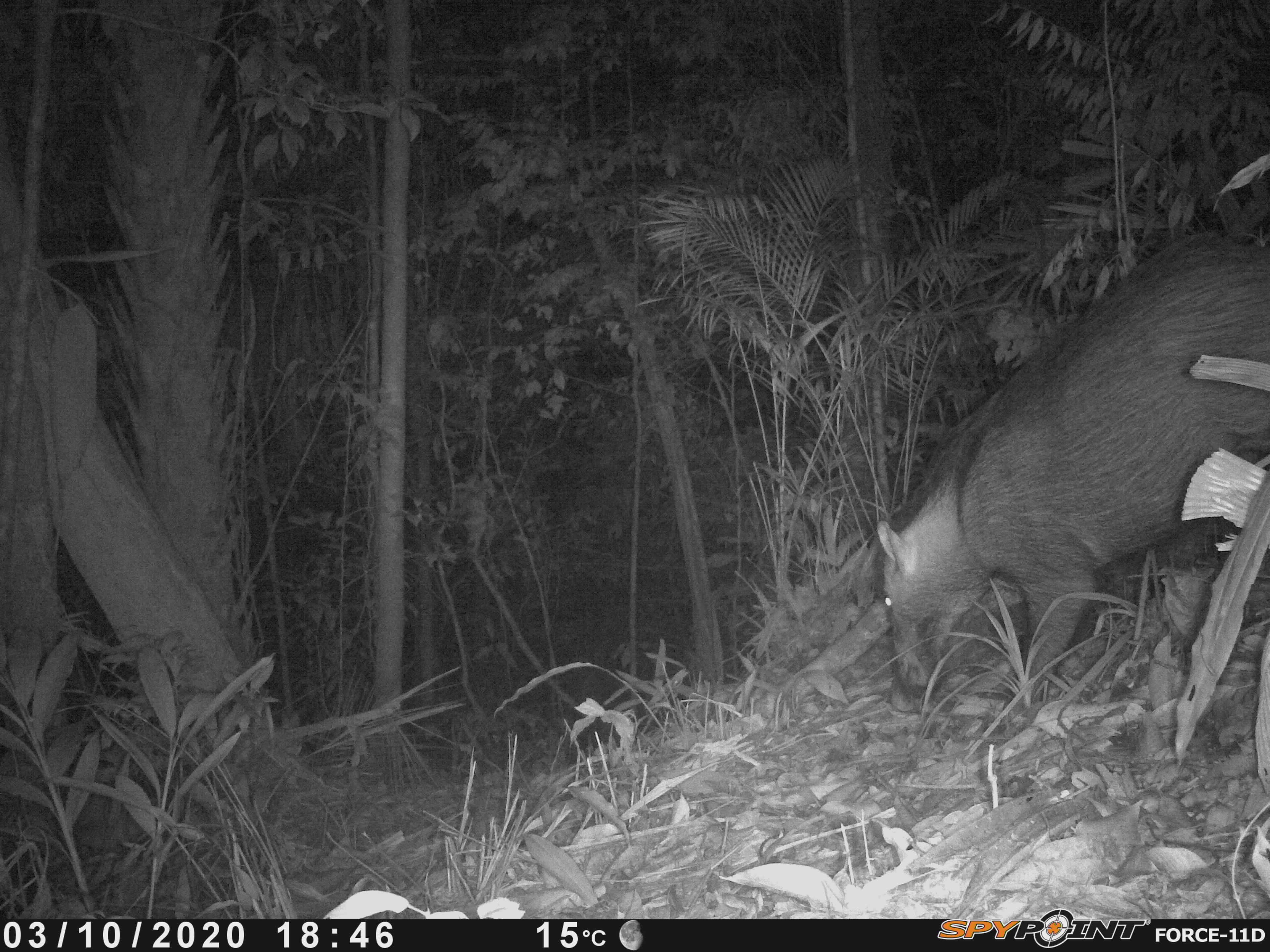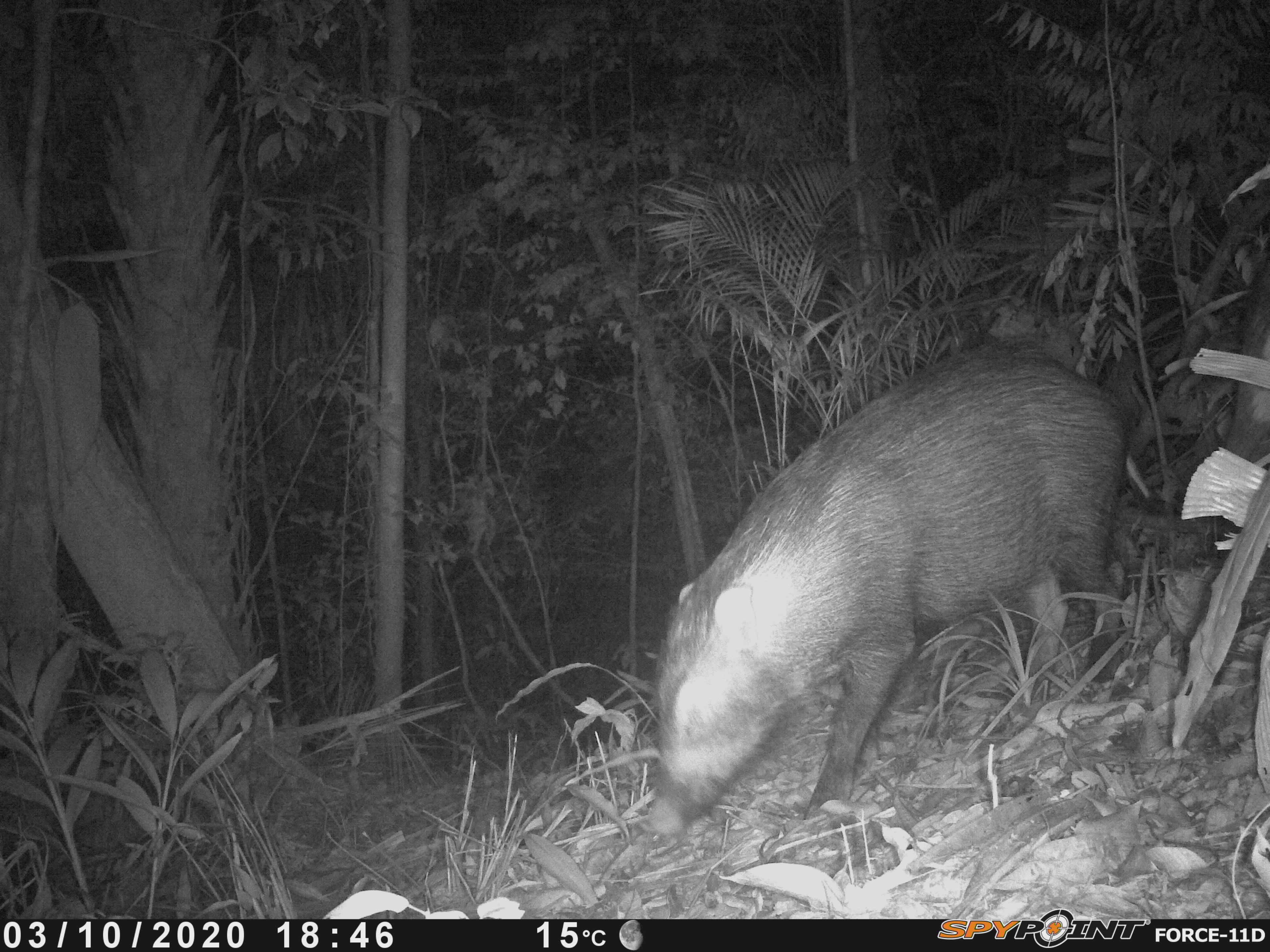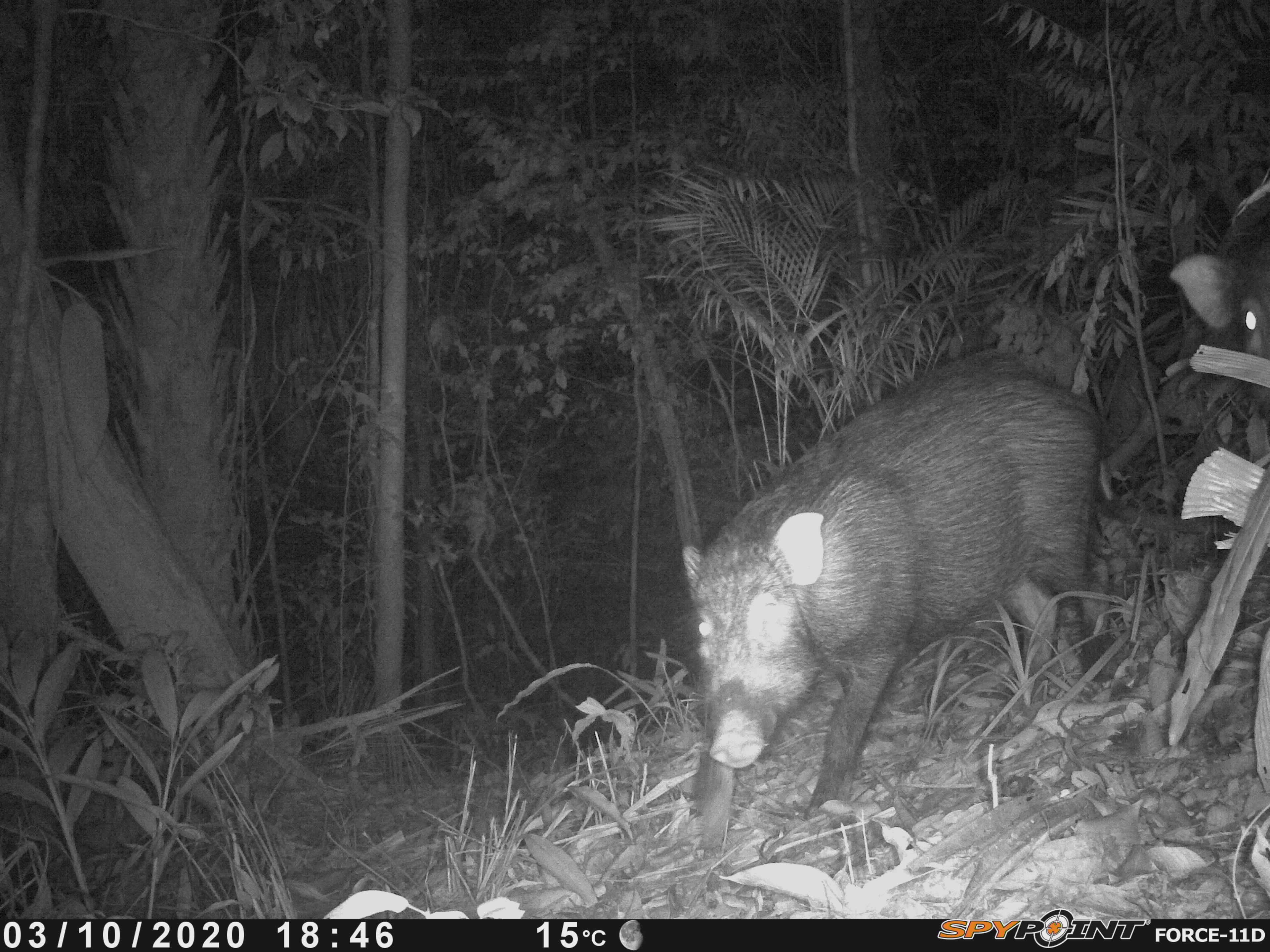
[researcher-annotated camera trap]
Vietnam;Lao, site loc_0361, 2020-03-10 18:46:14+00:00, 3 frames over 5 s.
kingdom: Animalia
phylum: Chordata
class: Mammalia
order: Artiodactyla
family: Suidae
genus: Sus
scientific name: Sus scrofa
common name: eurasian wild pig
Eurasian wild pig (Sus scrofa). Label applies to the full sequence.